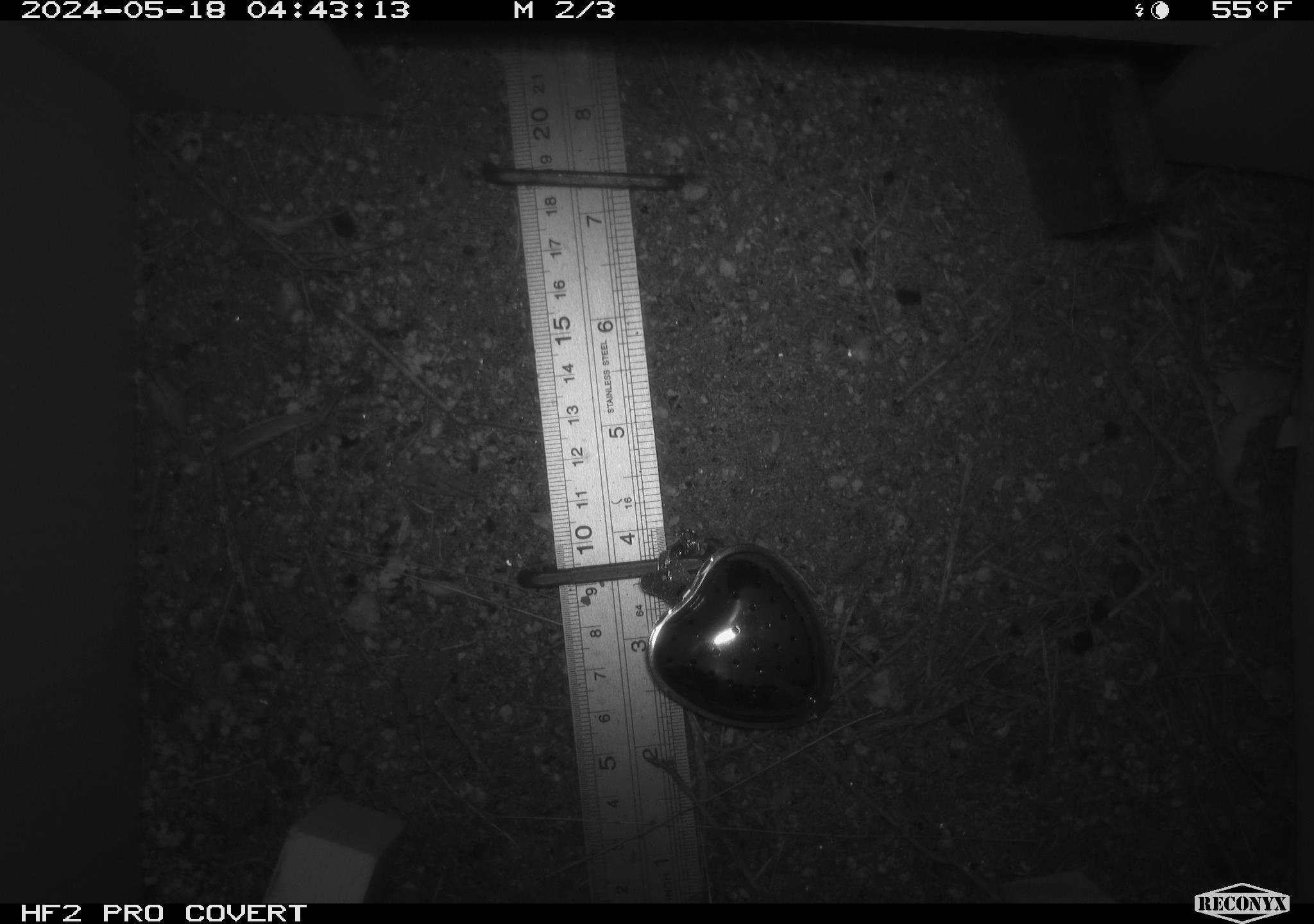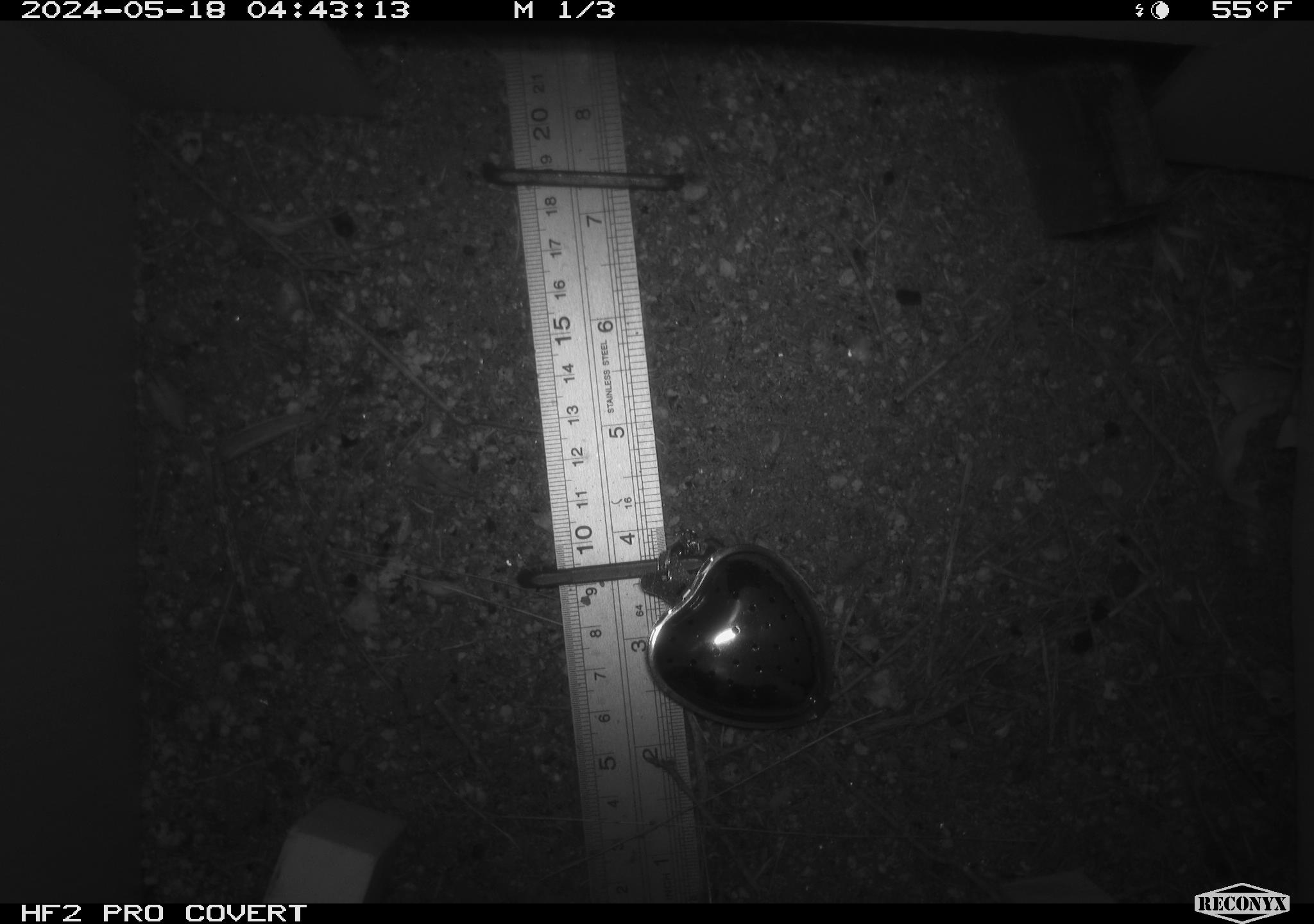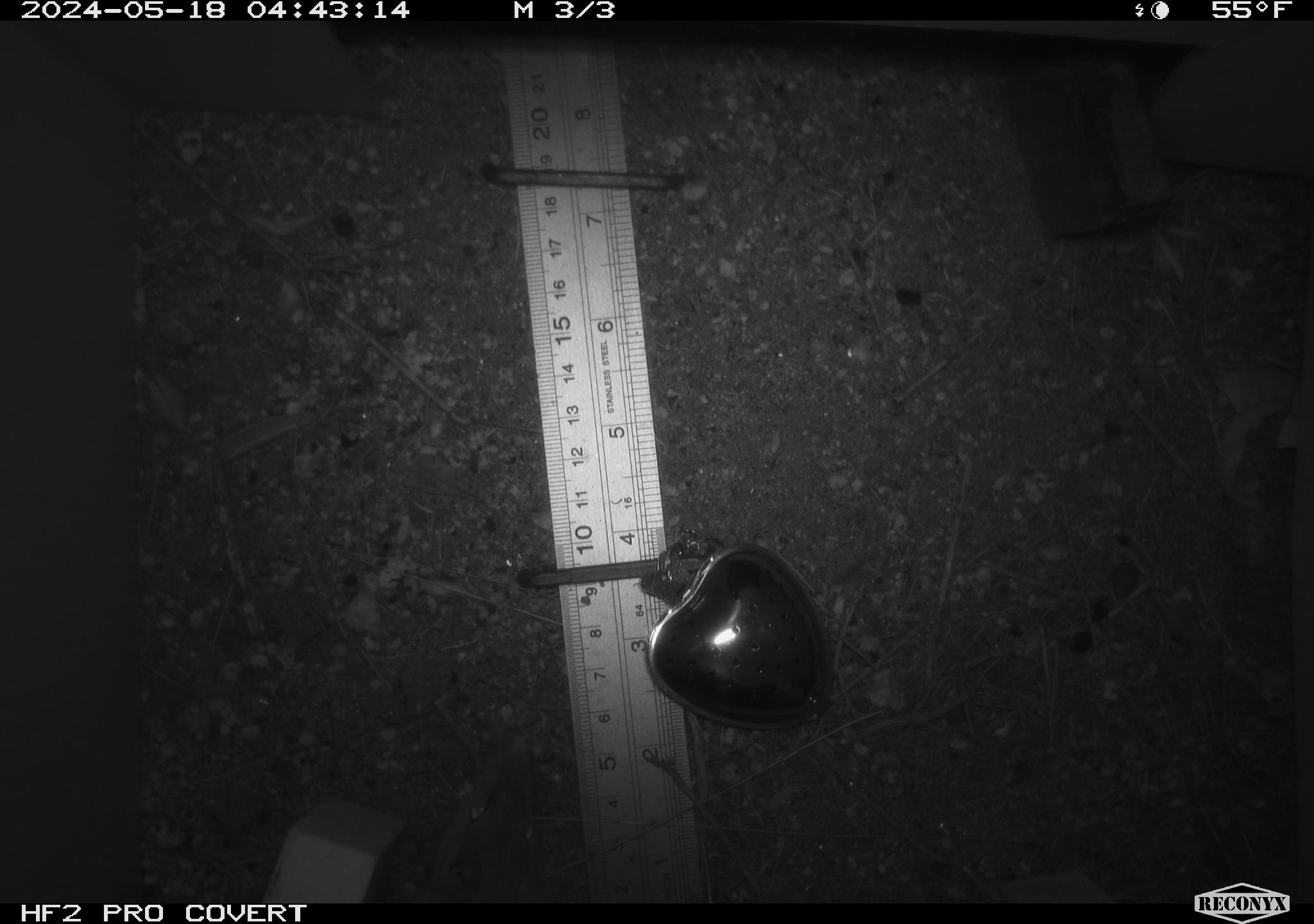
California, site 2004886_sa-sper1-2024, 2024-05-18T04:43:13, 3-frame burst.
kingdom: Animalia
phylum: Chordata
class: Mammalia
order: Rodentia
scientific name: Rodentia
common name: mouse species